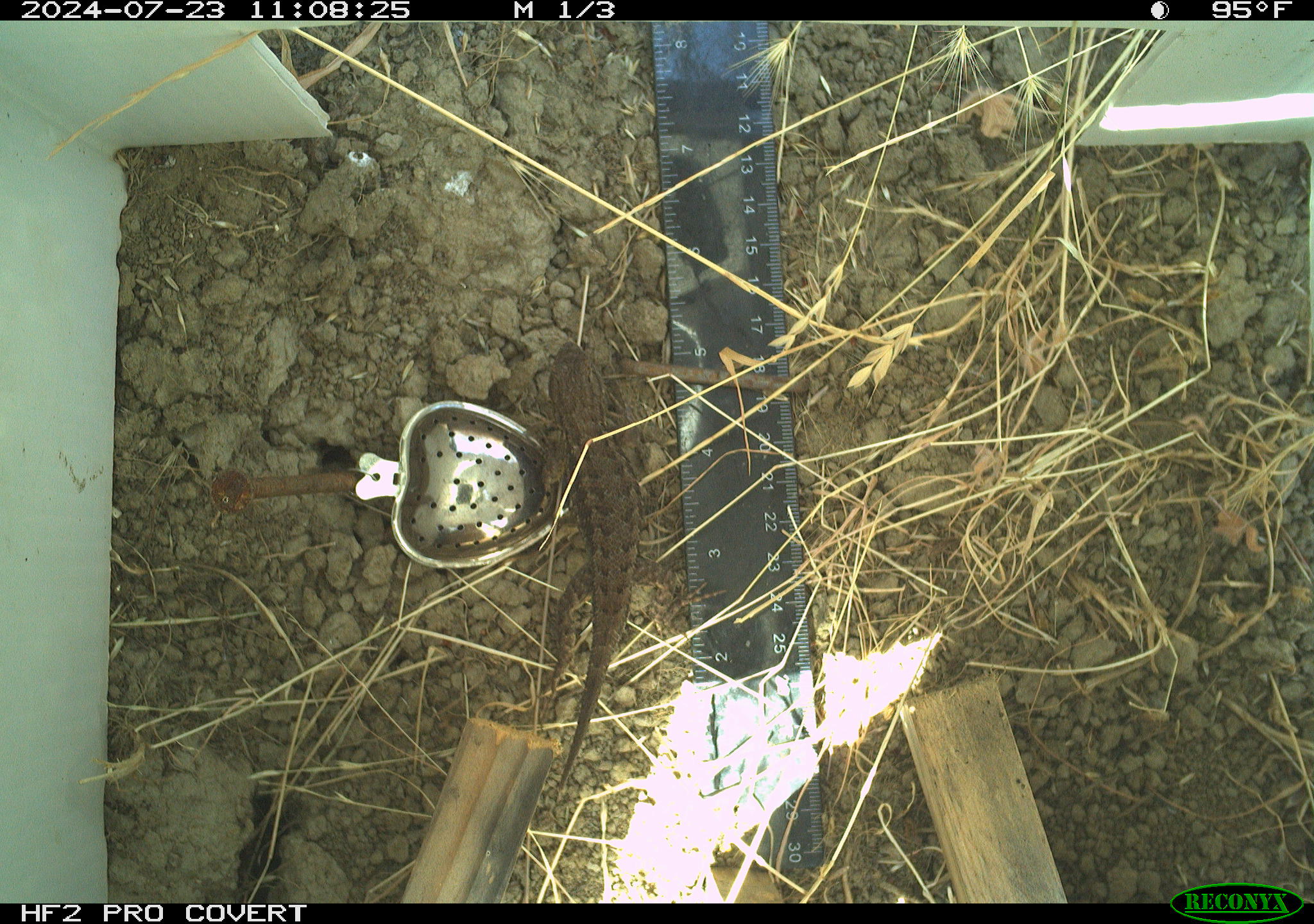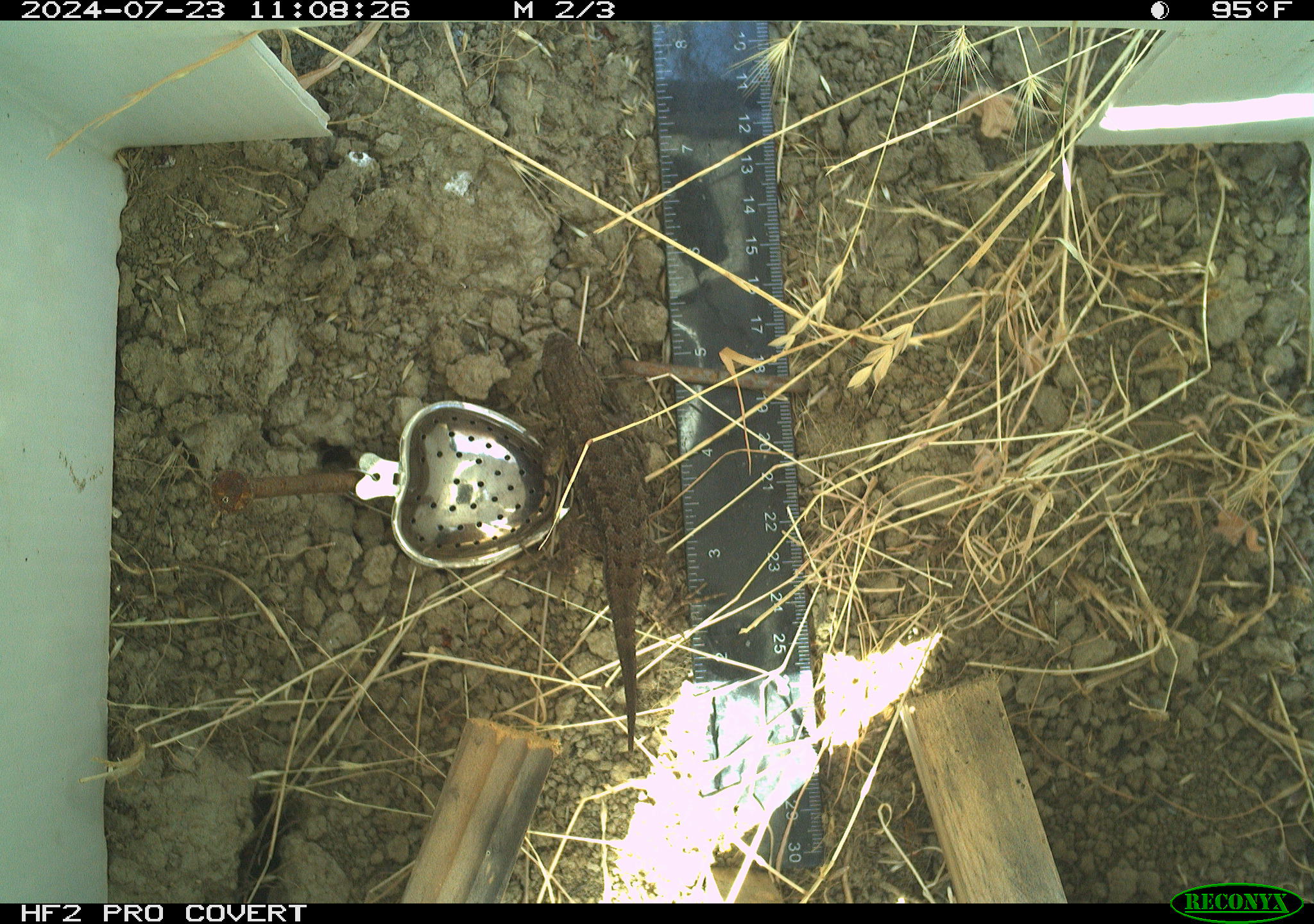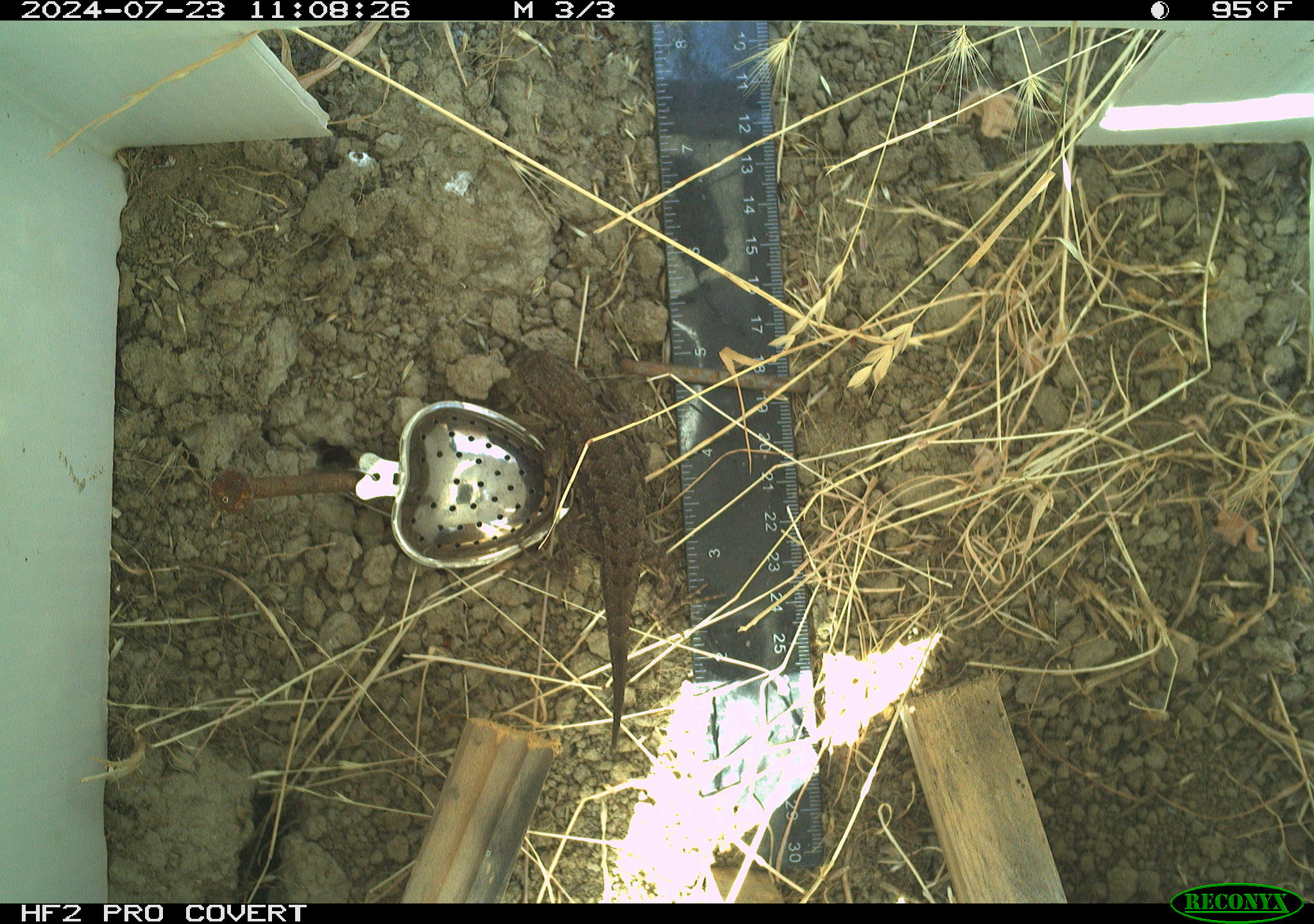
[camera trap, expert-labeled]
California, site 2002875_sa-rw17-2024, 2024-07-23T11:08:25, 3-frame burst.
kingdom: Animalia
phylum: Chordata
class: Reptilia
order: Squamata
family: Phrynosomatidae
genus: Sceloporus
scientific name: Sceloporus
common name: spiny lizards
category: sceloporus species